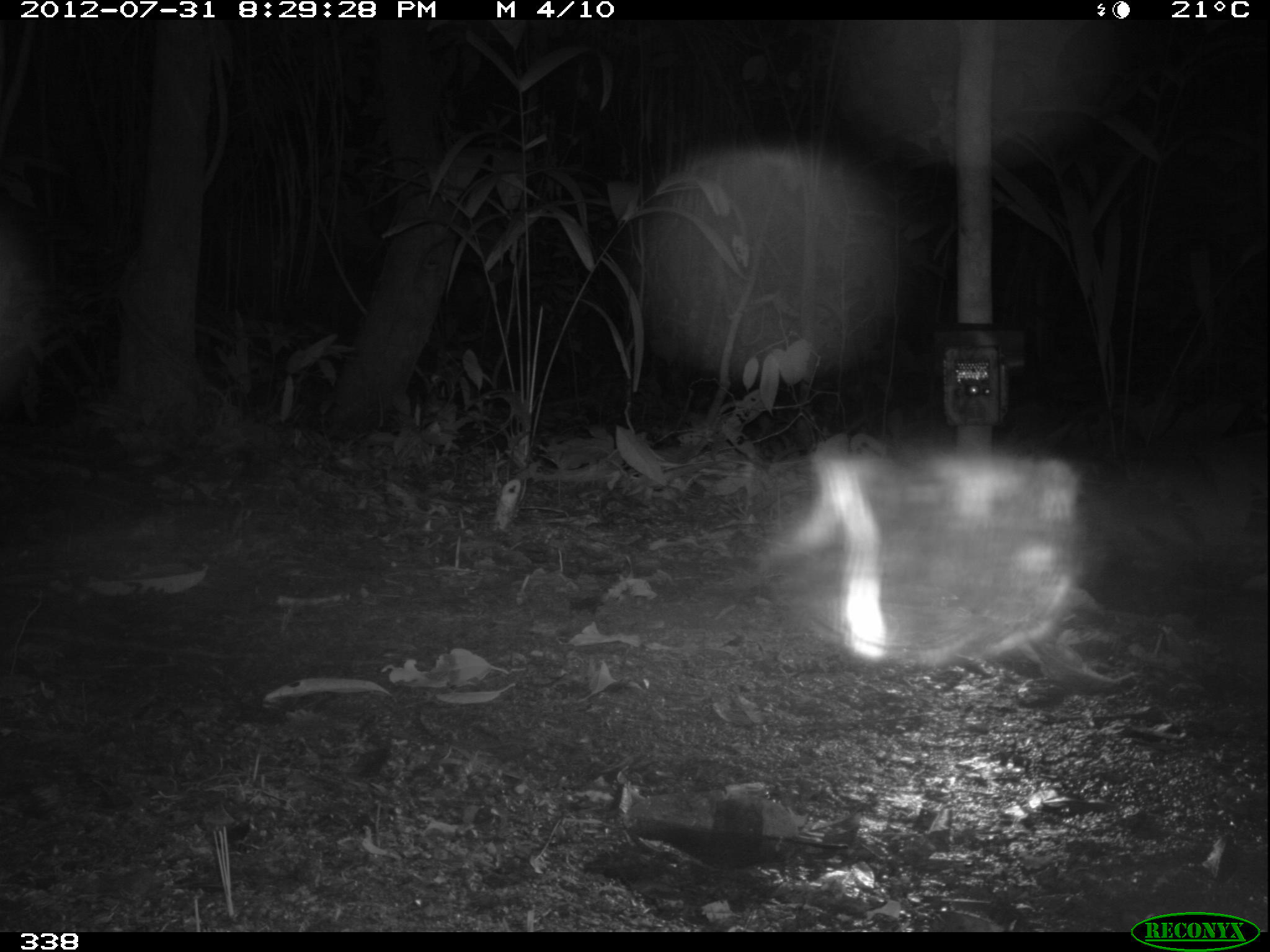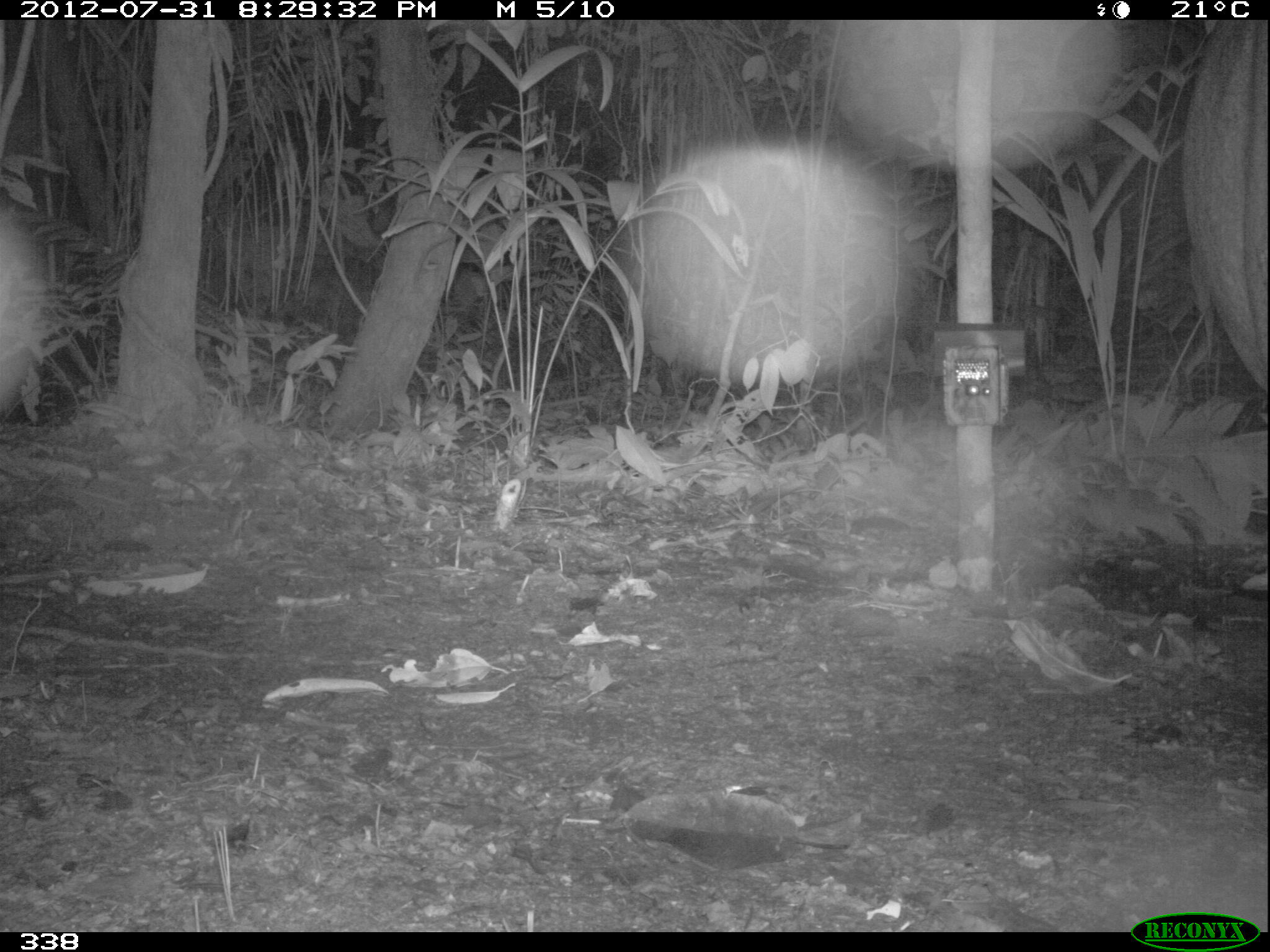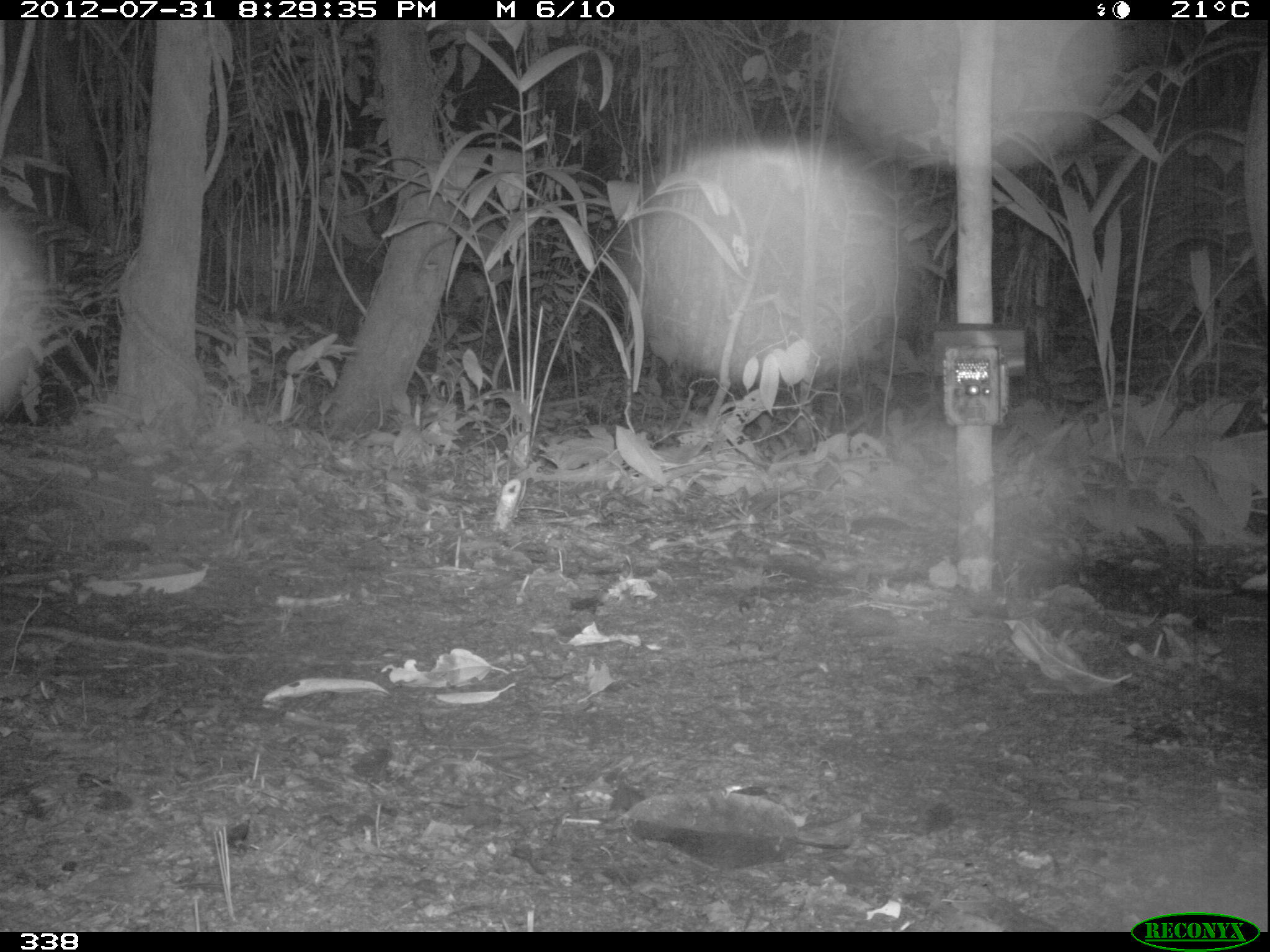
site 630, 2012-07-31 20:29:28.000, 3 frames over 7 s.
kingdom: Animalia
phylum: Chordata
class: Mammalia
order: Perissodactyla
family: Tapiridae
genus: Tapirus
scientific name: Tapirus terrestris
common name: south american tapir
Tapirus terrestris (south american tapir).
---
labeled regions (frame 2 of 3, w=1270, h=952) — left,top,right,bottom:
tapirus terrestris: 1176,19,1268,395